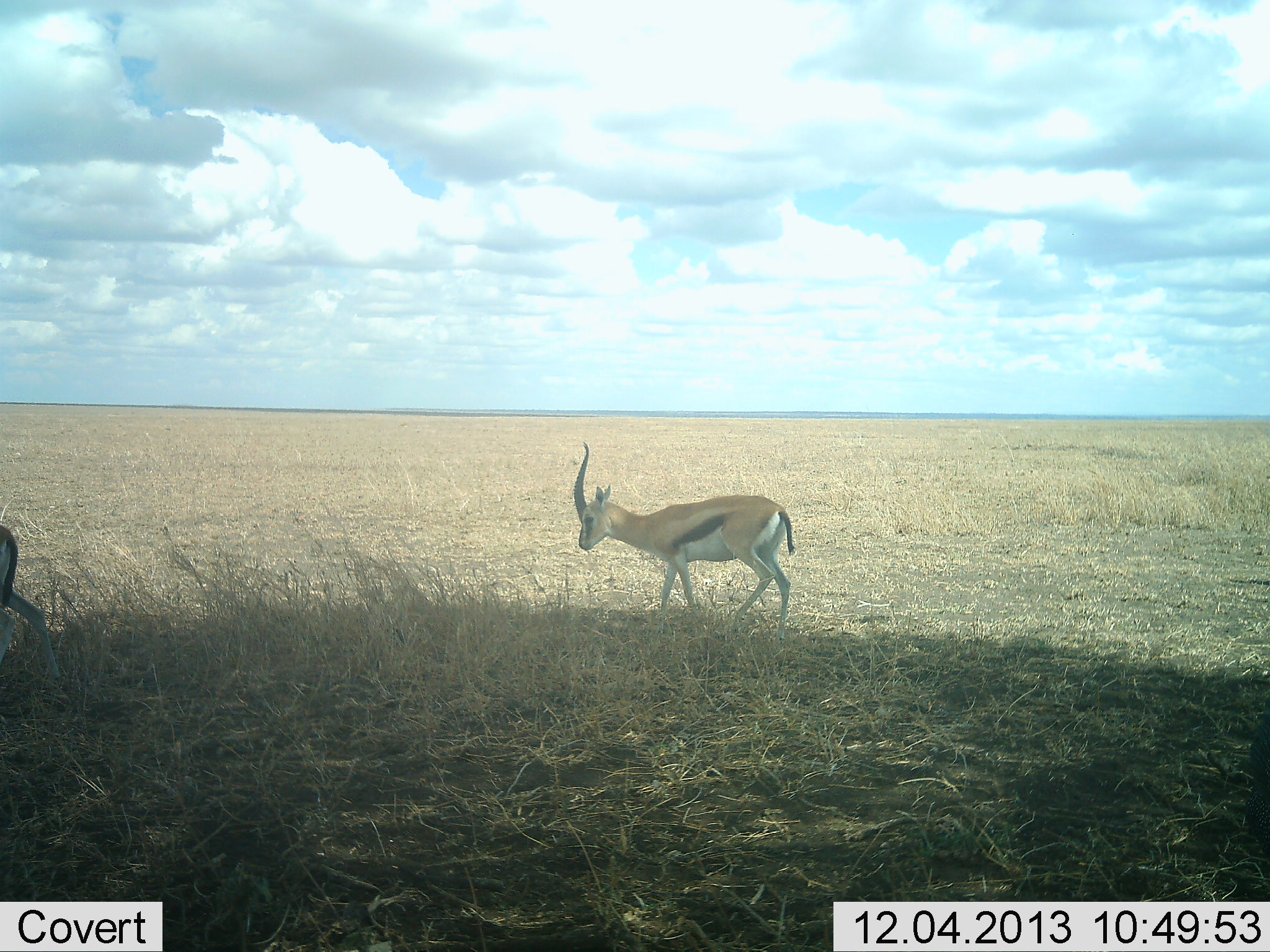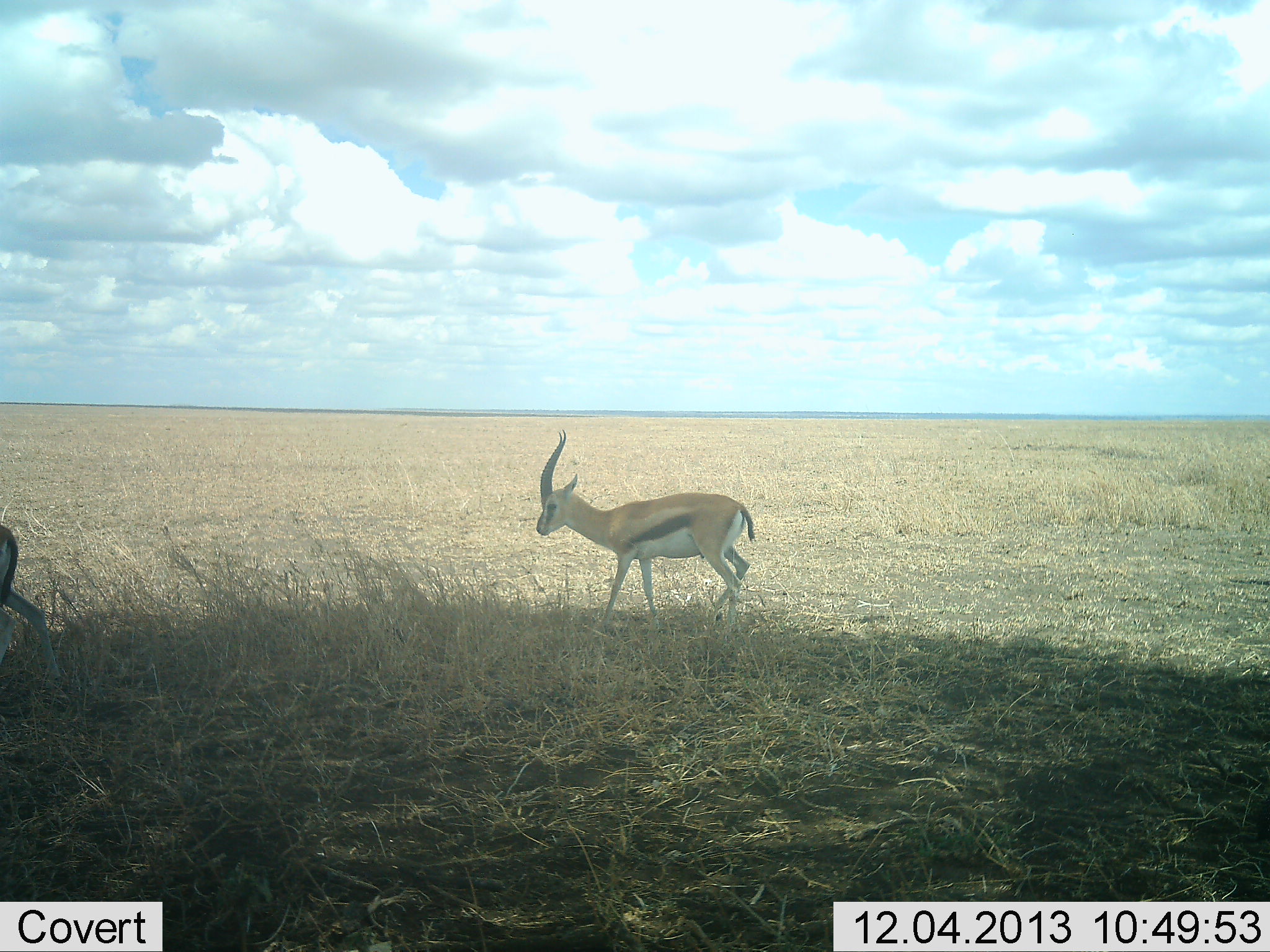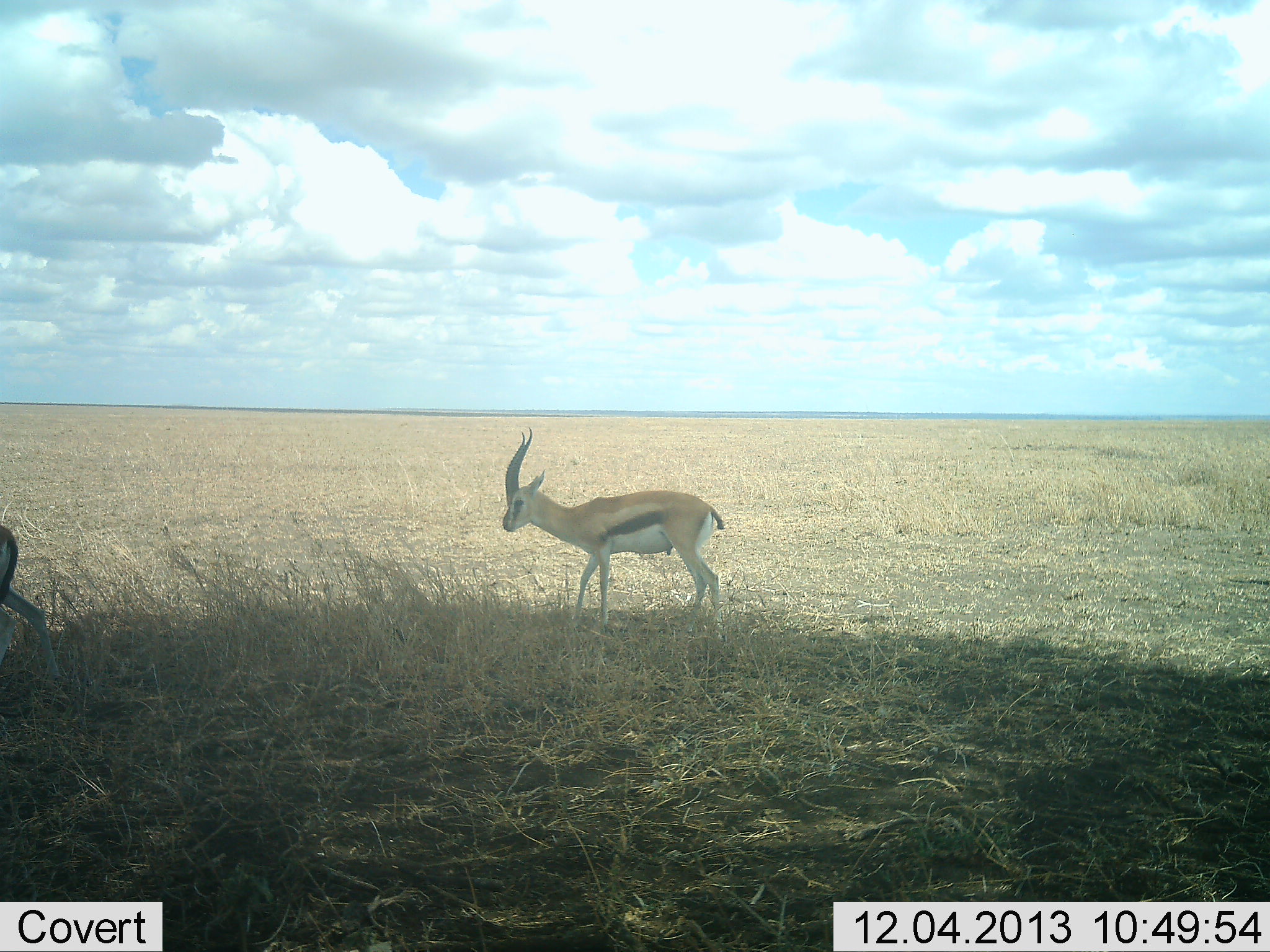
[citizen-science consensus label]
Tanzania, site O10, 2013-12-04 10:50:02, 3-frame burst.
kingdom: Animalia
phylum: Chordata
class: Mammalia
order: Artiodactyla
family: Bovidae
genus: Eudorcas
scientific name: Eudorcas thomsonii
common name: thomson's gazelle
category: gazellethomsons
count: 2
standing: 73%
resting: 0%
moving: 73%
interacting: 0%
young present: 0%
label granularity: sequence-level